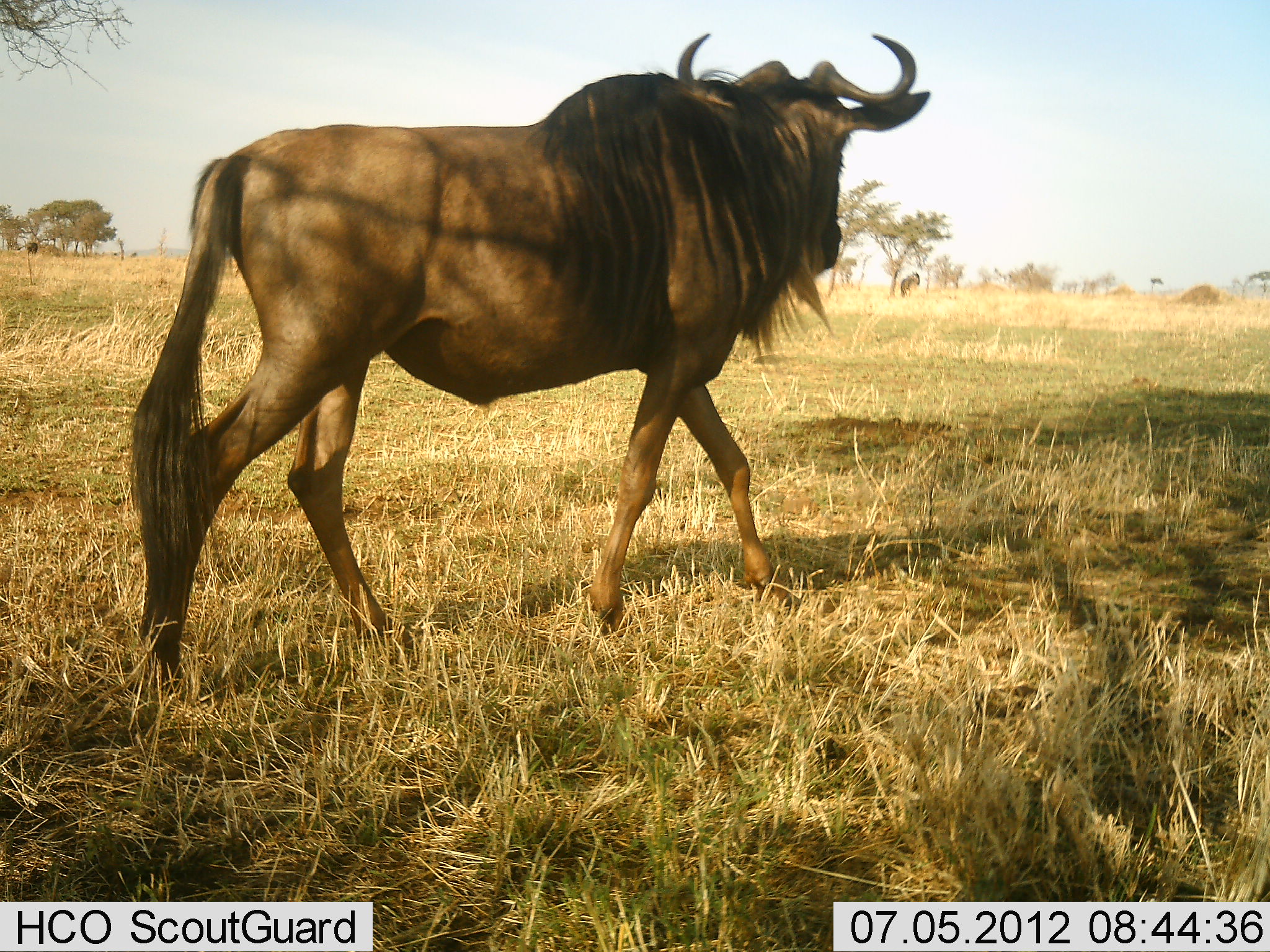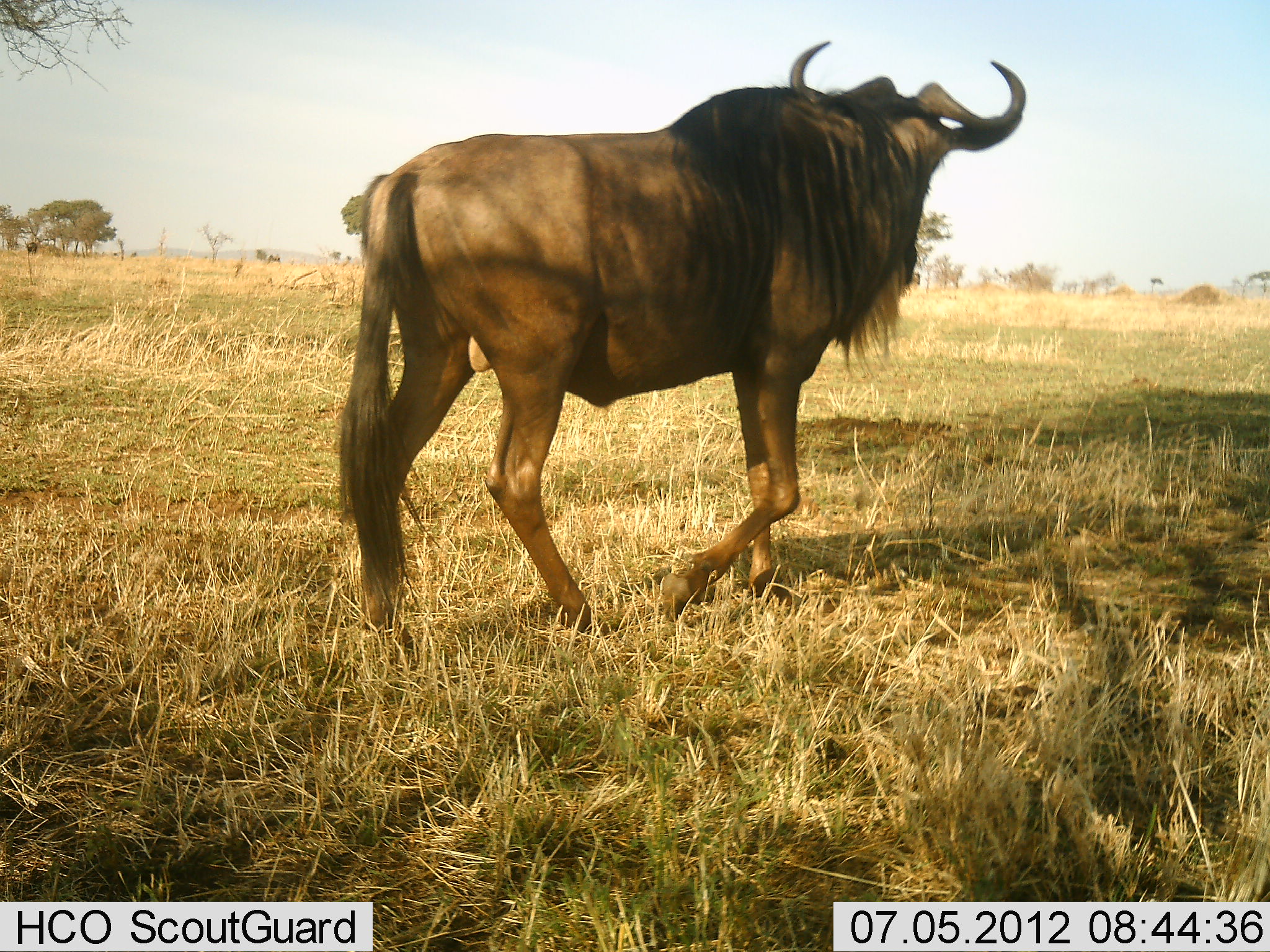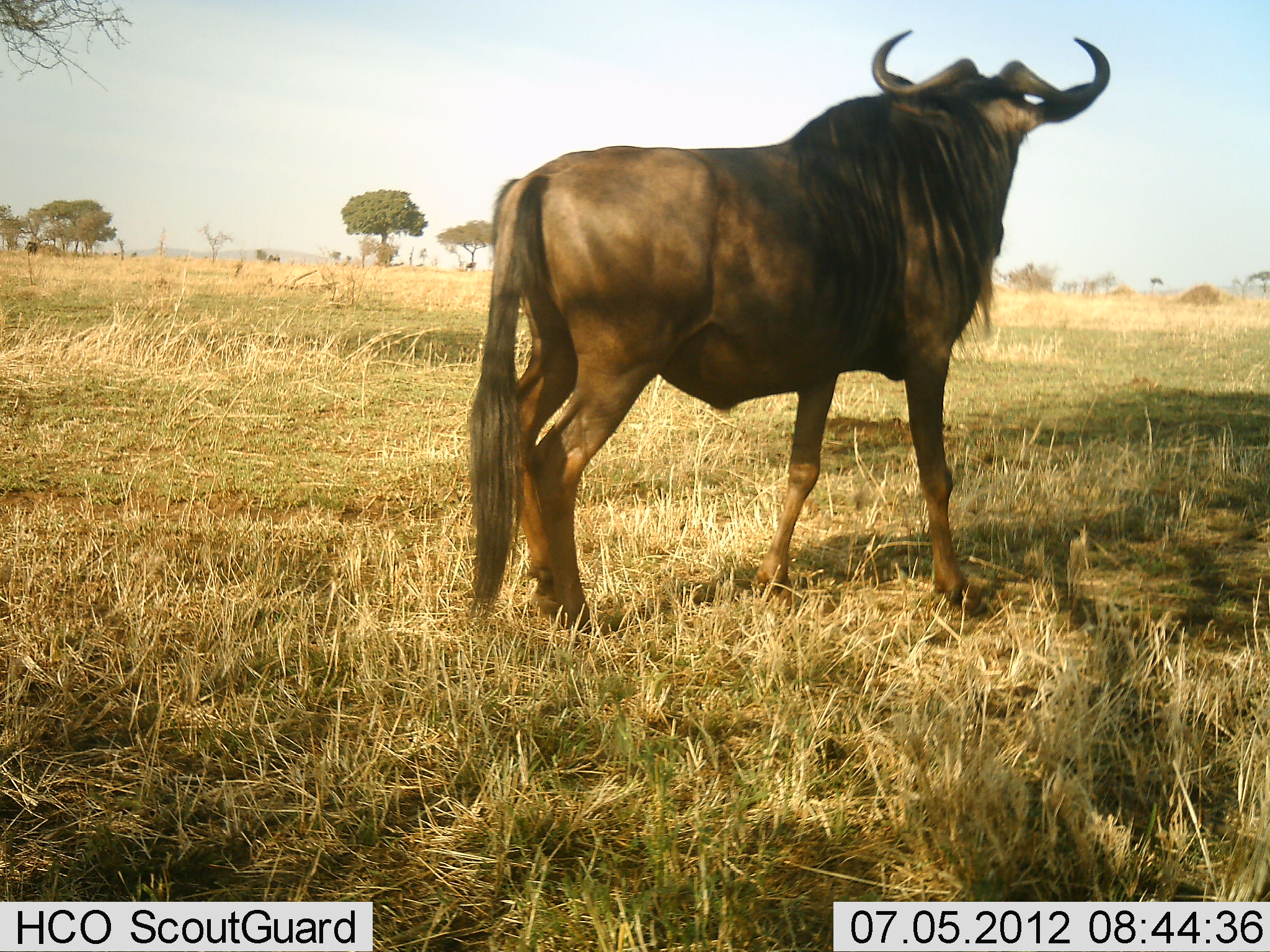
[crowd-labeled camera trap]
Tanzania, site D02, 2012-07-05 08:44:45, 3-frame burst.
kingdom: Animalia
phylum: Chordata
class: Mammalia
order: Artiodactyla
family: Bovidae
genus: Connochaetes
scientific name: Connochaetes taurinus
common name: blue wildebeest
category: wildebeest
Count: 1.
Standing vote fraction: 0%.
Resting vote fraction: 0%.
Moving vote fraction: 100%.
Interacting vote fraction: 0%.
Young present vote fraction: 0%.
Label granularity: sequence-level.